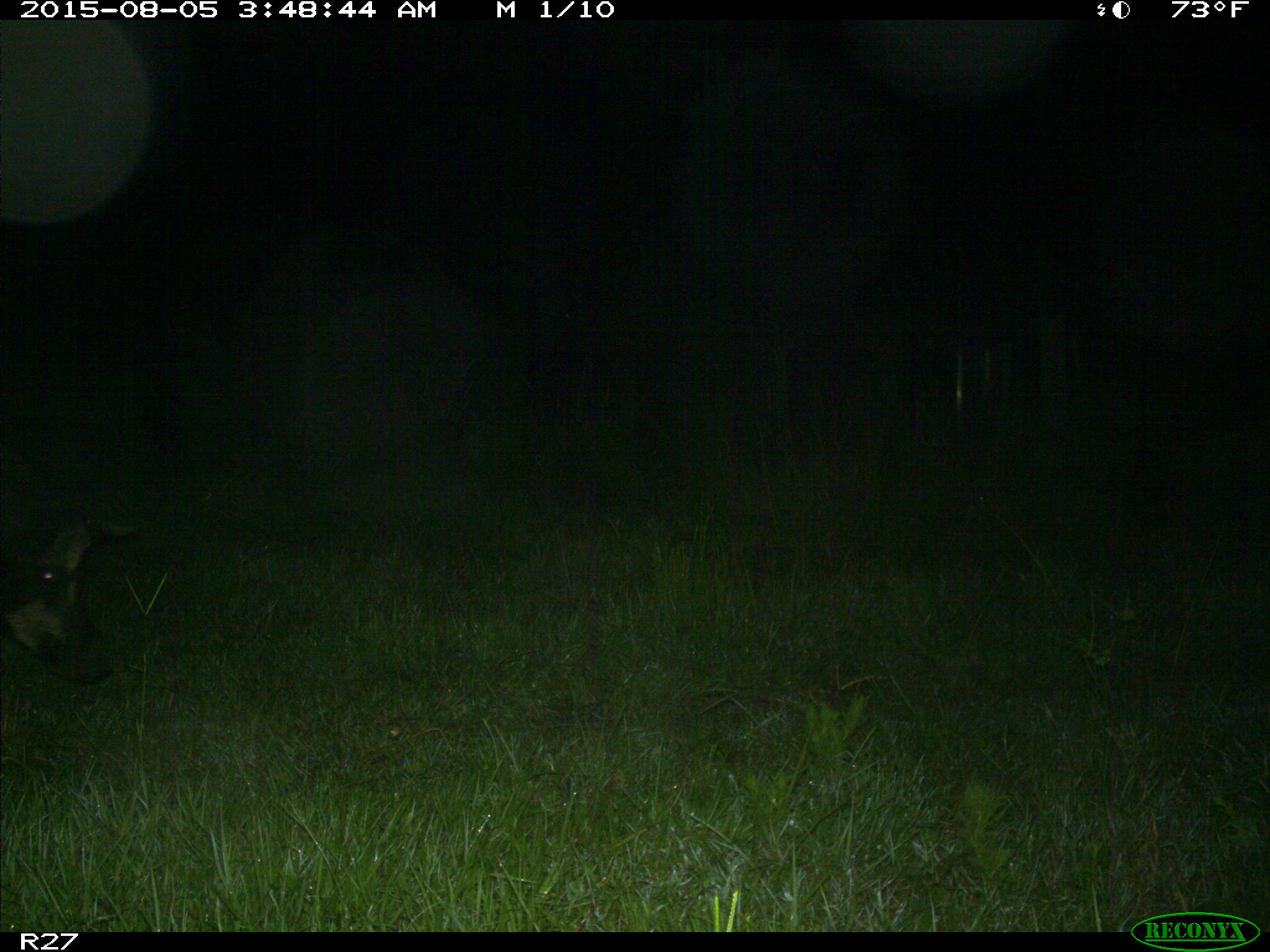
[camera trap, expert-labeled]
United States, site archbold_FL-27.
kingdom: Animalia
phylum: Chordata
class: Mammalia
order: Artiodactyla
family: Suidae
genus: Sus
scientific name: Sus scrofa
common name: wild boar